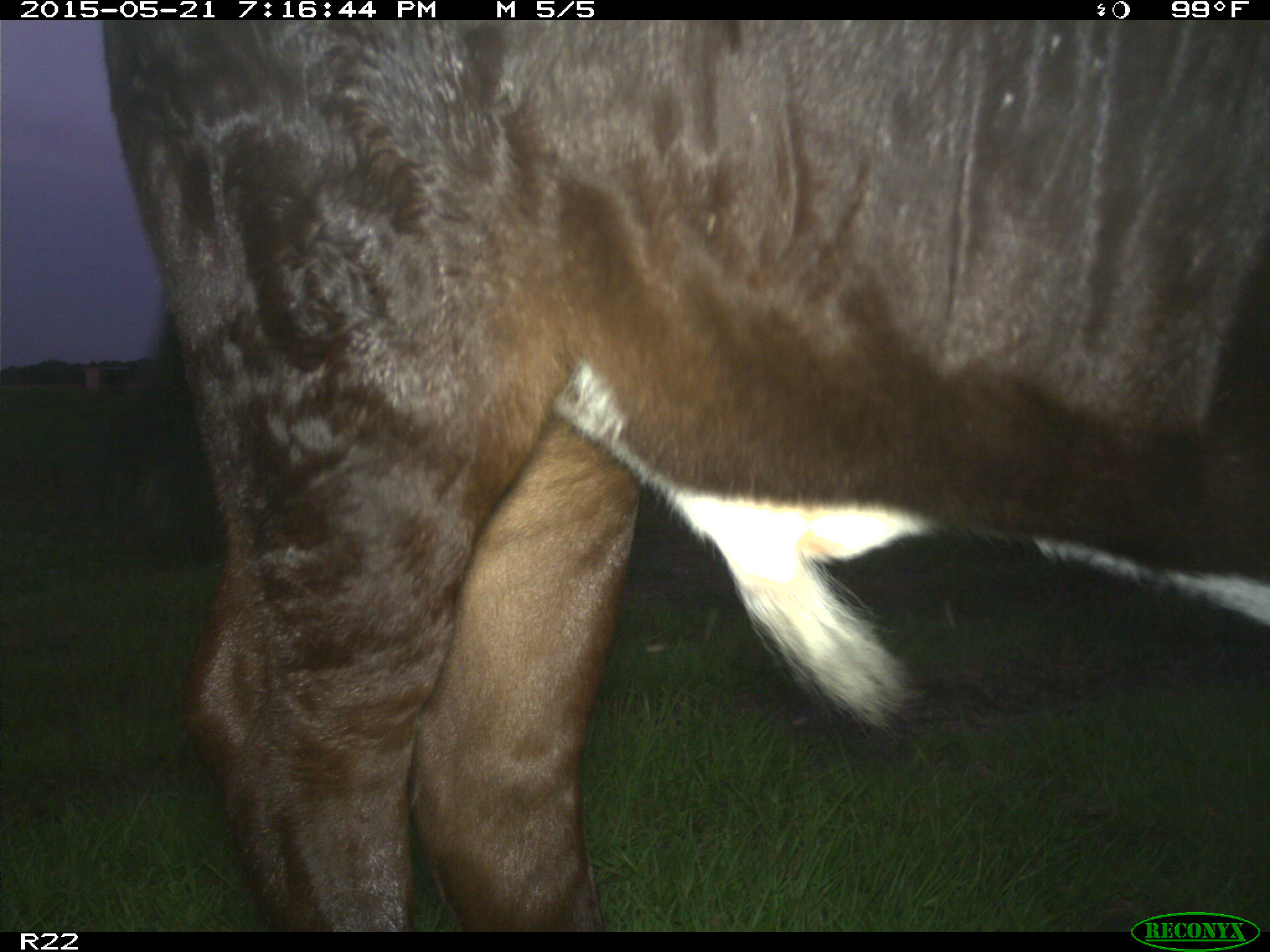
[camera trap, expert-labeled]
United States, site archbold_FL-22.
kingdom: Animalia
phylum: Chordata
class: Mammalia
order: Artiodactyla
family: Bovidae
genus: Bos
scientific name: Bos taurus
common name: domestic cow